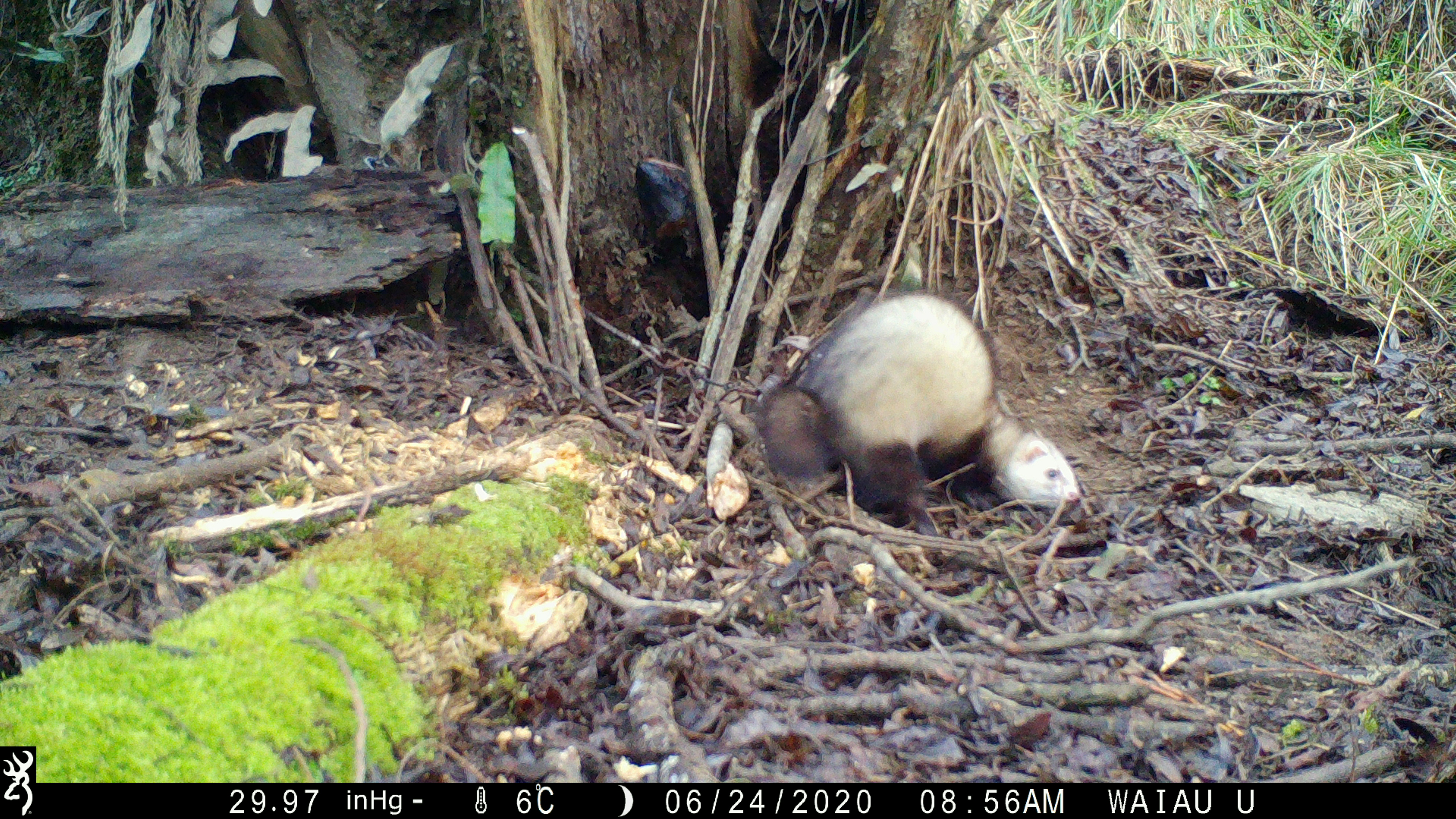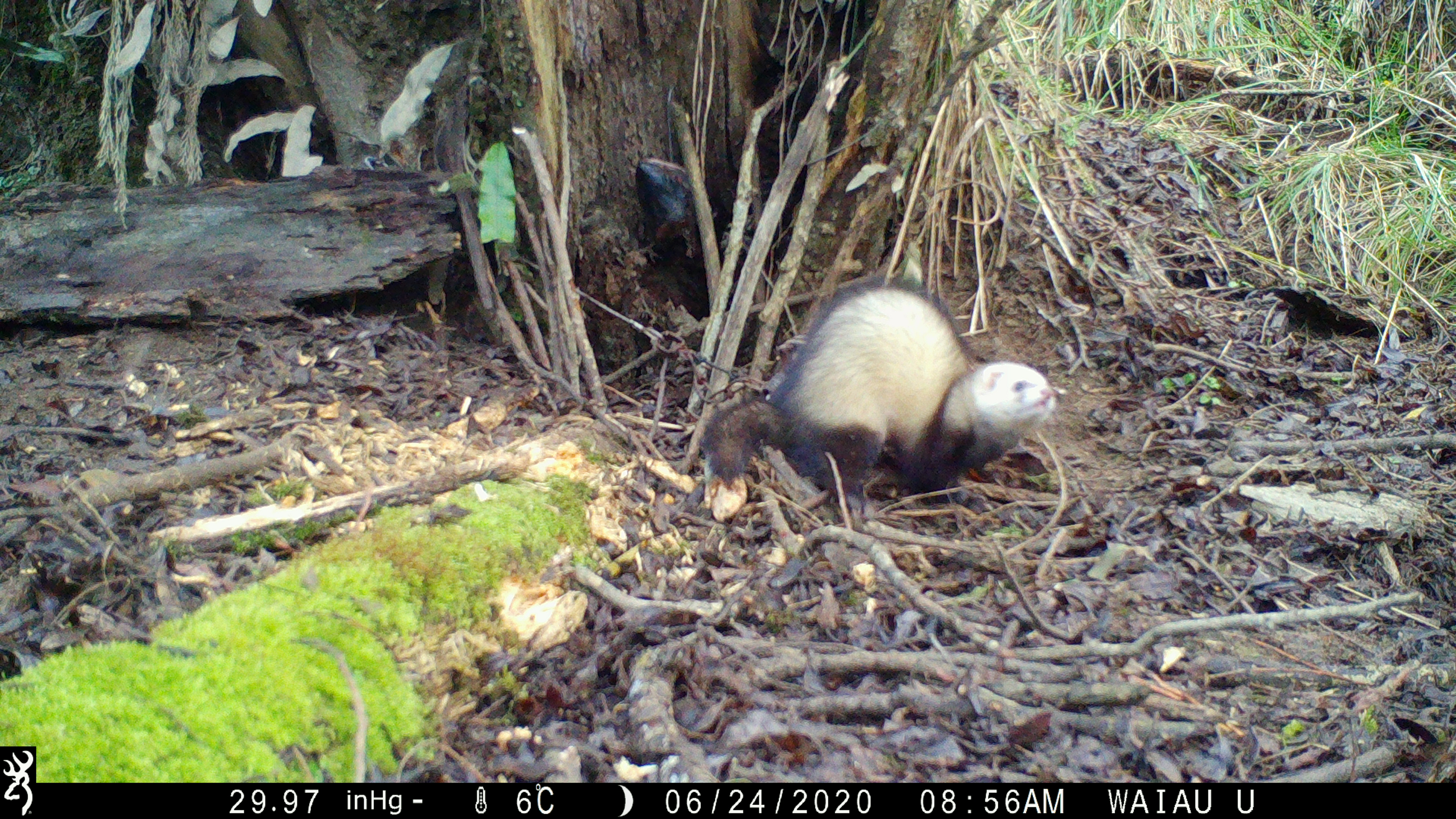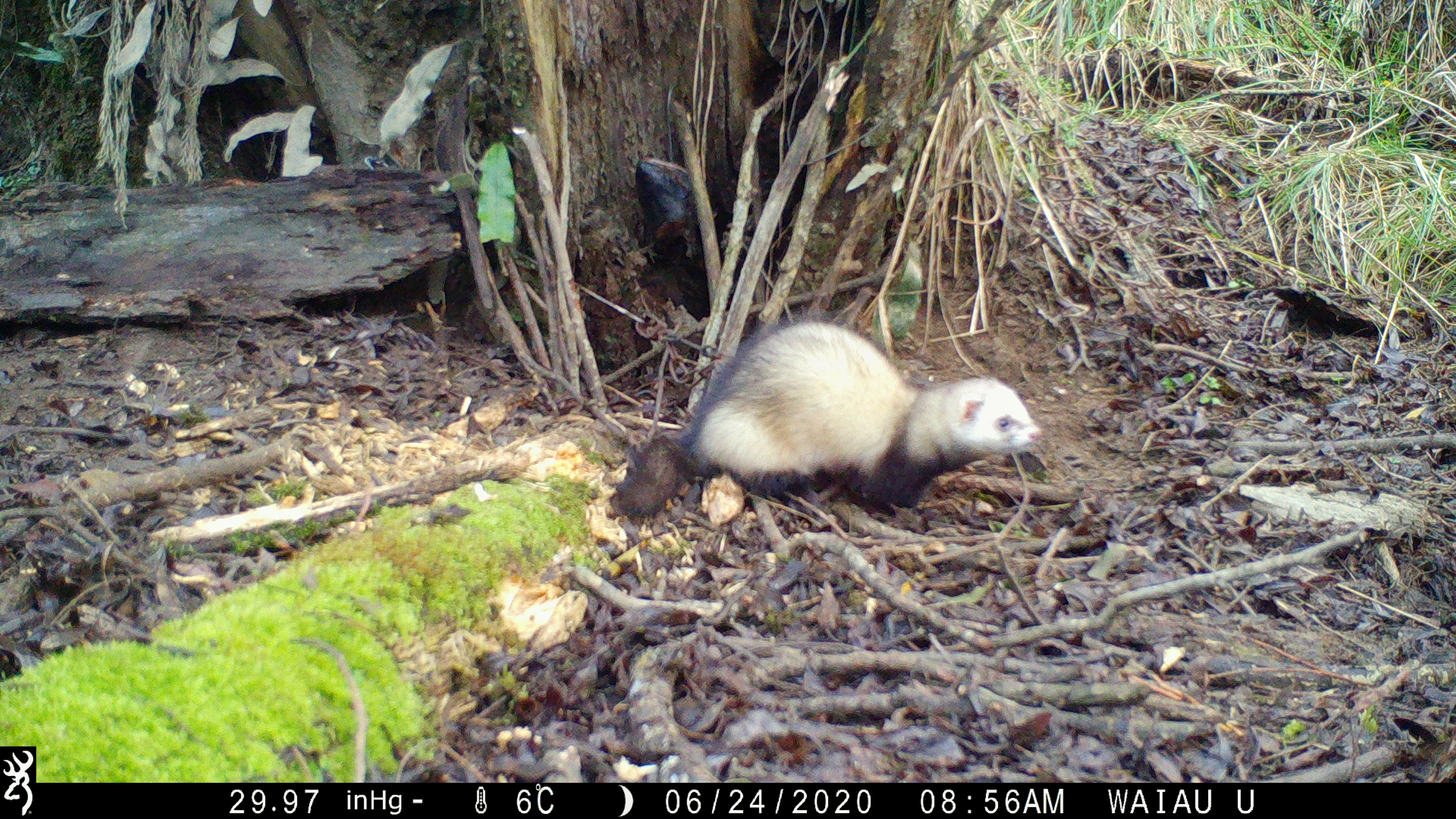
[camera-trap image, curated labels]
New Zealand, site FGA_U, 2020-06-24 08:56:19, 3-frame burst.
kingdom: Animalia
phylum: Chordata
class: Mammalia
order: Carnivora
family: Mustelidae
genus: Mustela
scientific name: Mustela furo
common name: ferret